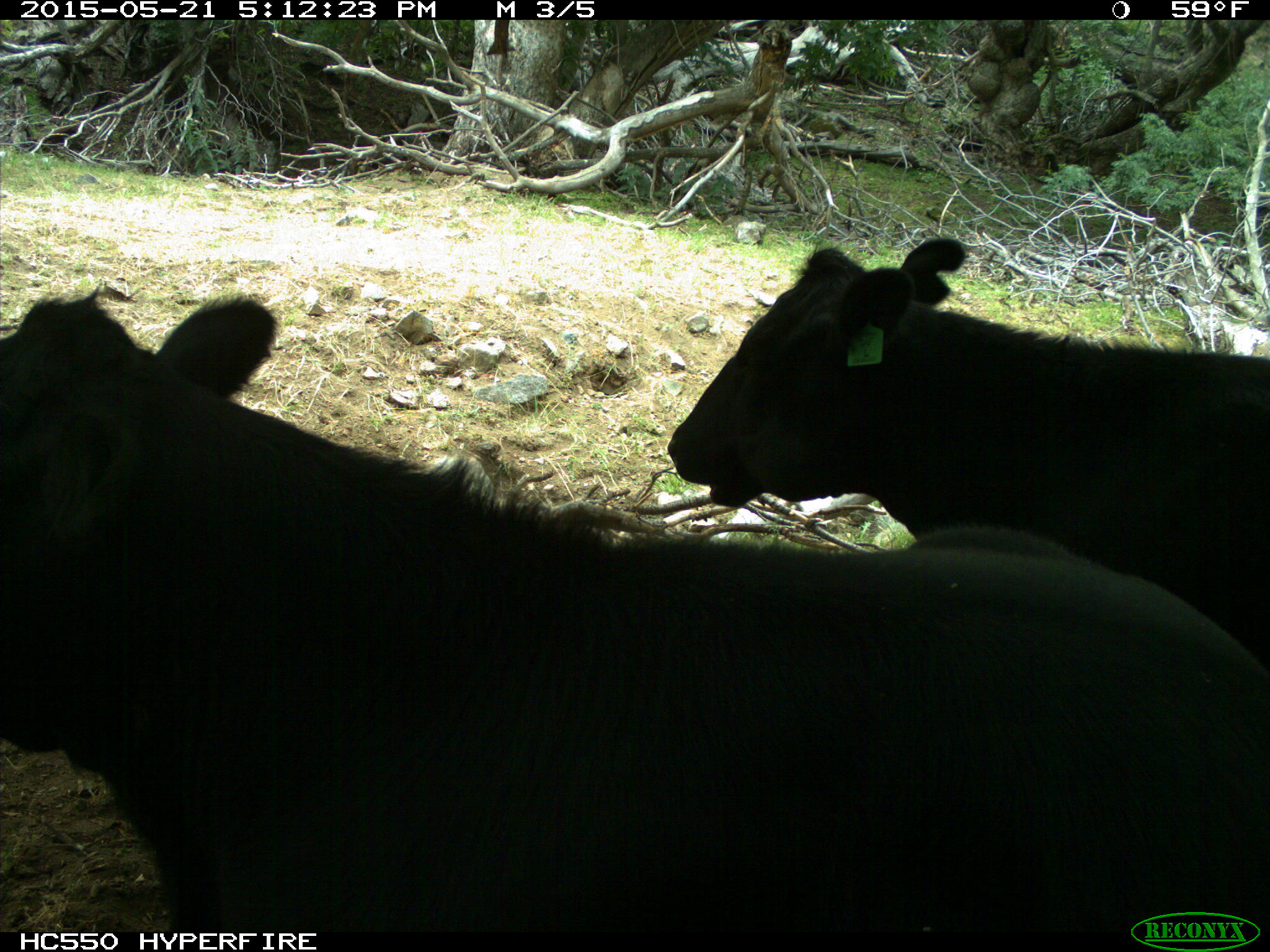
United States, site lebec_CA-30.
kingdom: Animalia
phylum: Chordata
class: Mammalia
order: Artiodactyla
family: Bovidae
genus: Bos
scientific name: Bos taurus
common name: domestic cow